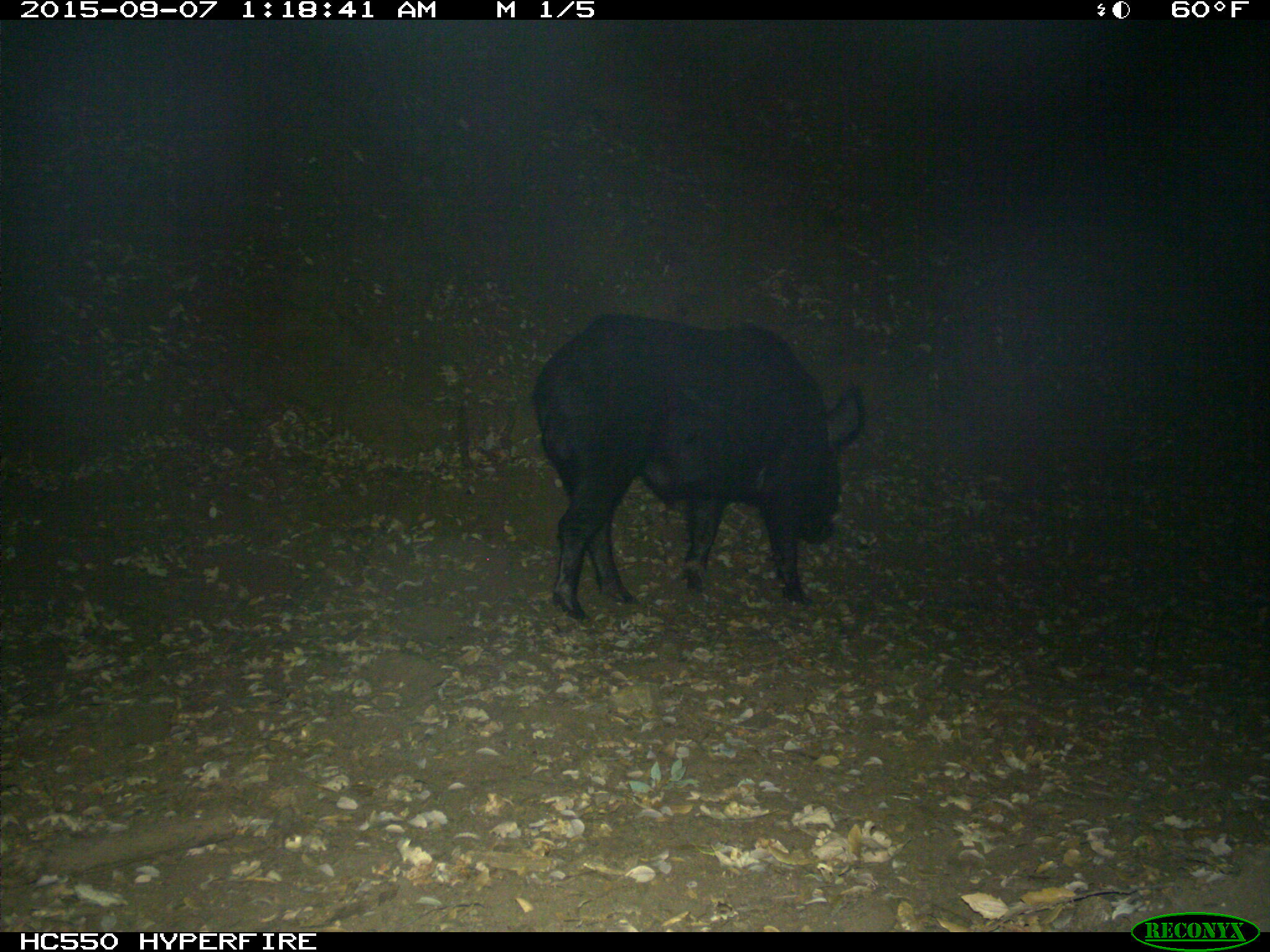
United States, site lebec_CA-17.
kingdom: Animalia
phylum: Chordata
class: Mammalia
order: Artiodactyla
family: Suidae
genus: Sus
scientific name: Sus scrofa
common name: wild boar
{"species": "Sus scrofa (wild boar)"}